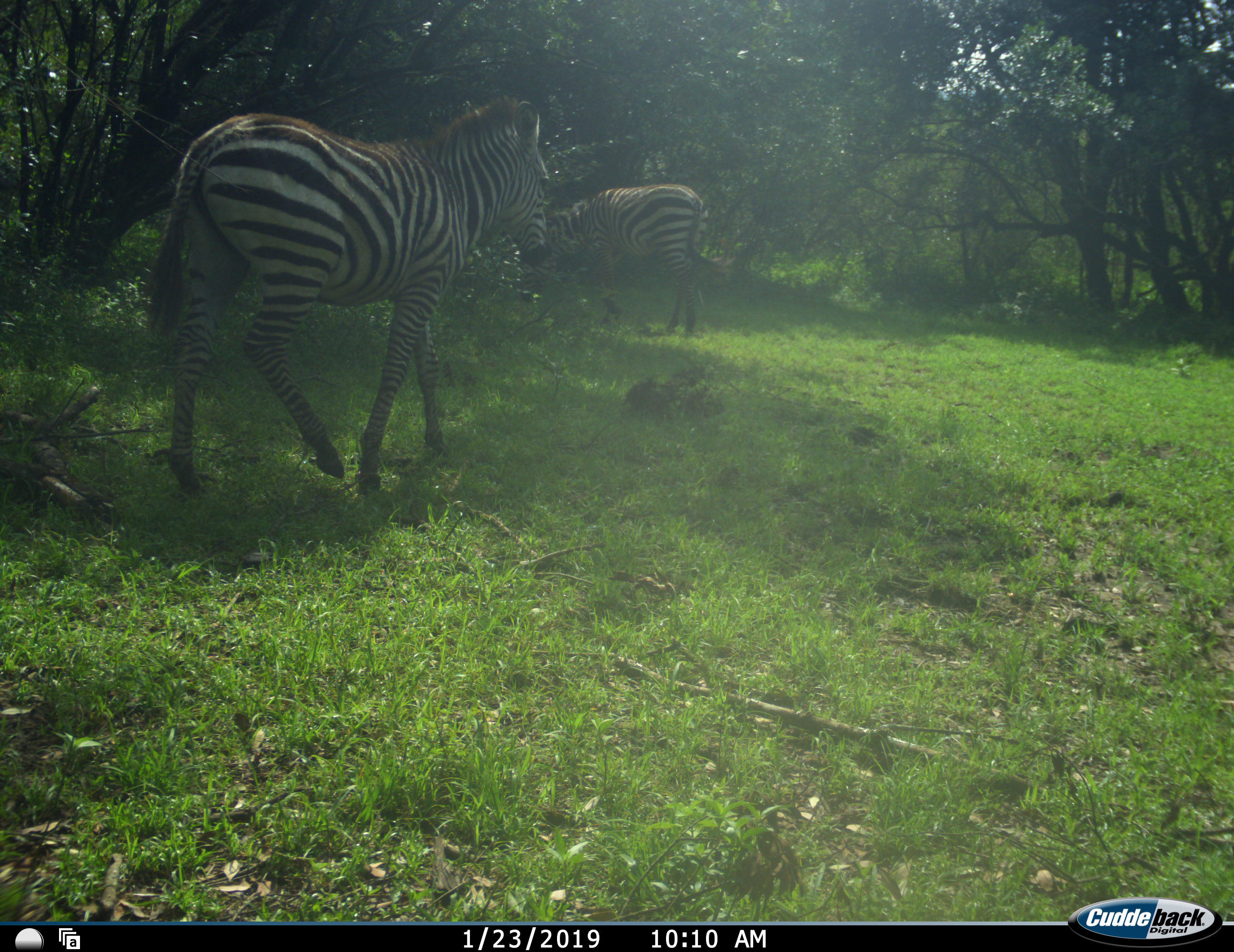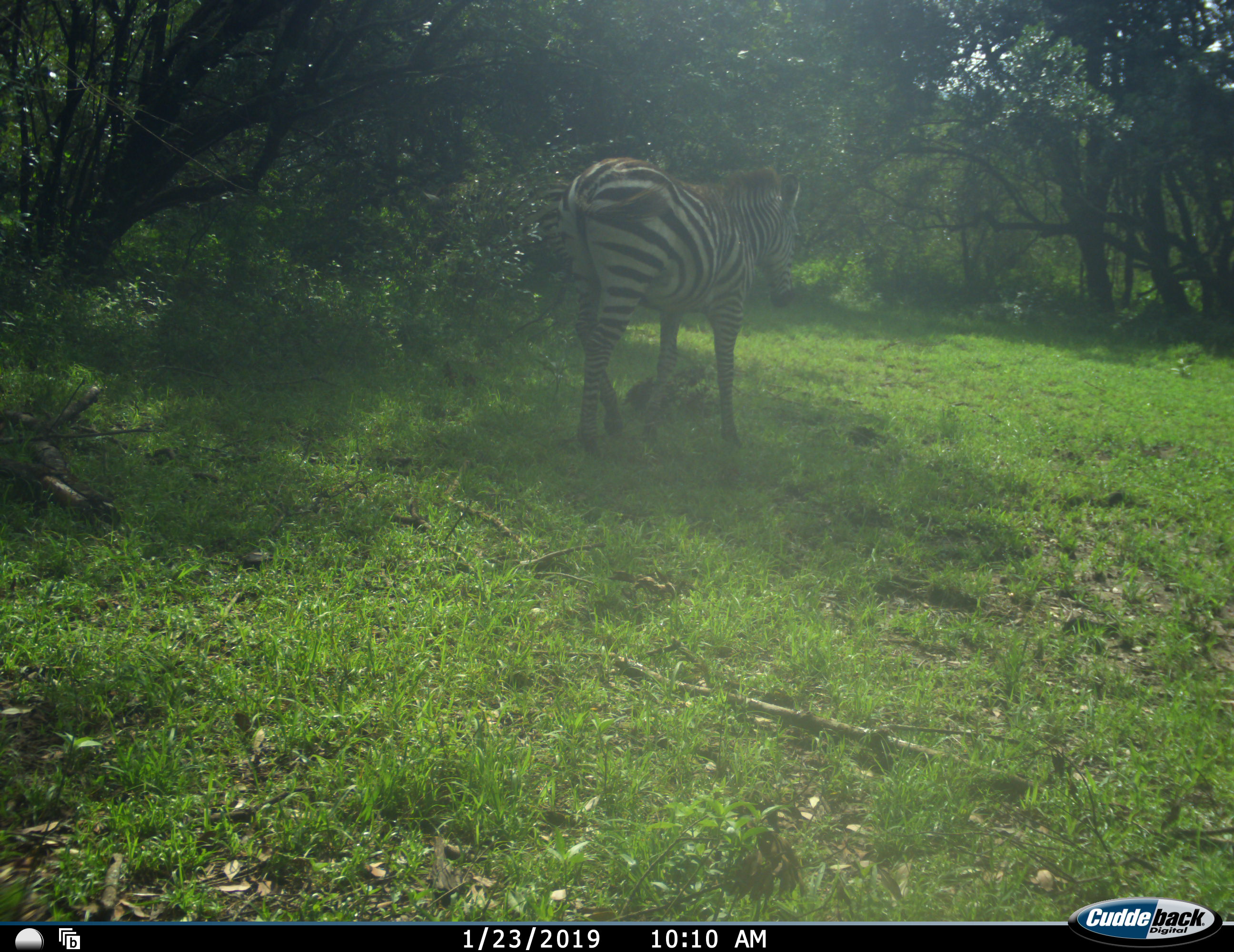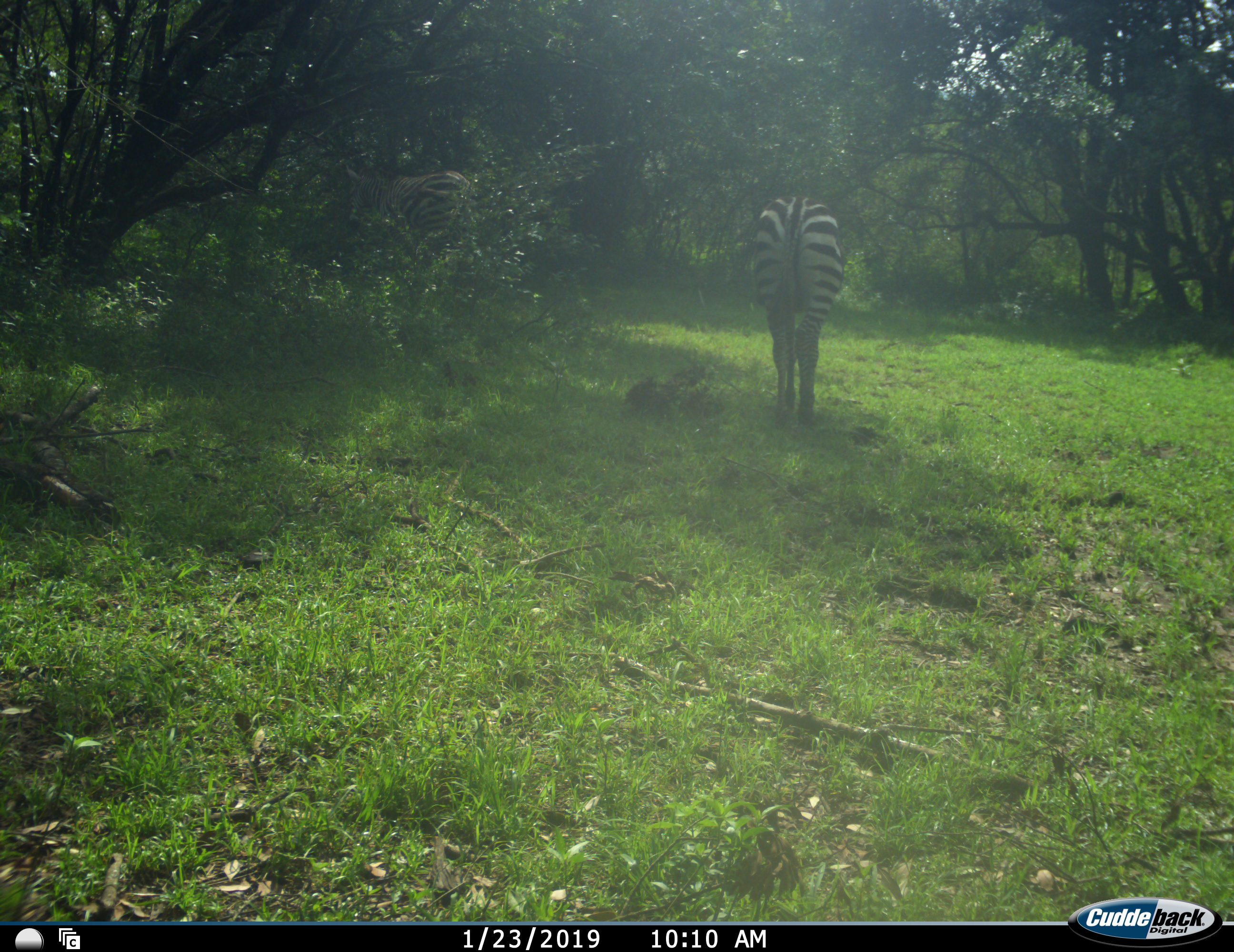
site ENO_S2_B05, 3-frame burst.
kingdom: Animalia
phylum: Chordata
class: Mammalia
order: Perissodactyla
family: Equidae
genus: Equus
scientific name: Equus quagga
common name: plains zebra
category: zebraplains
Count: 2.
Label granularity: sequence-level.